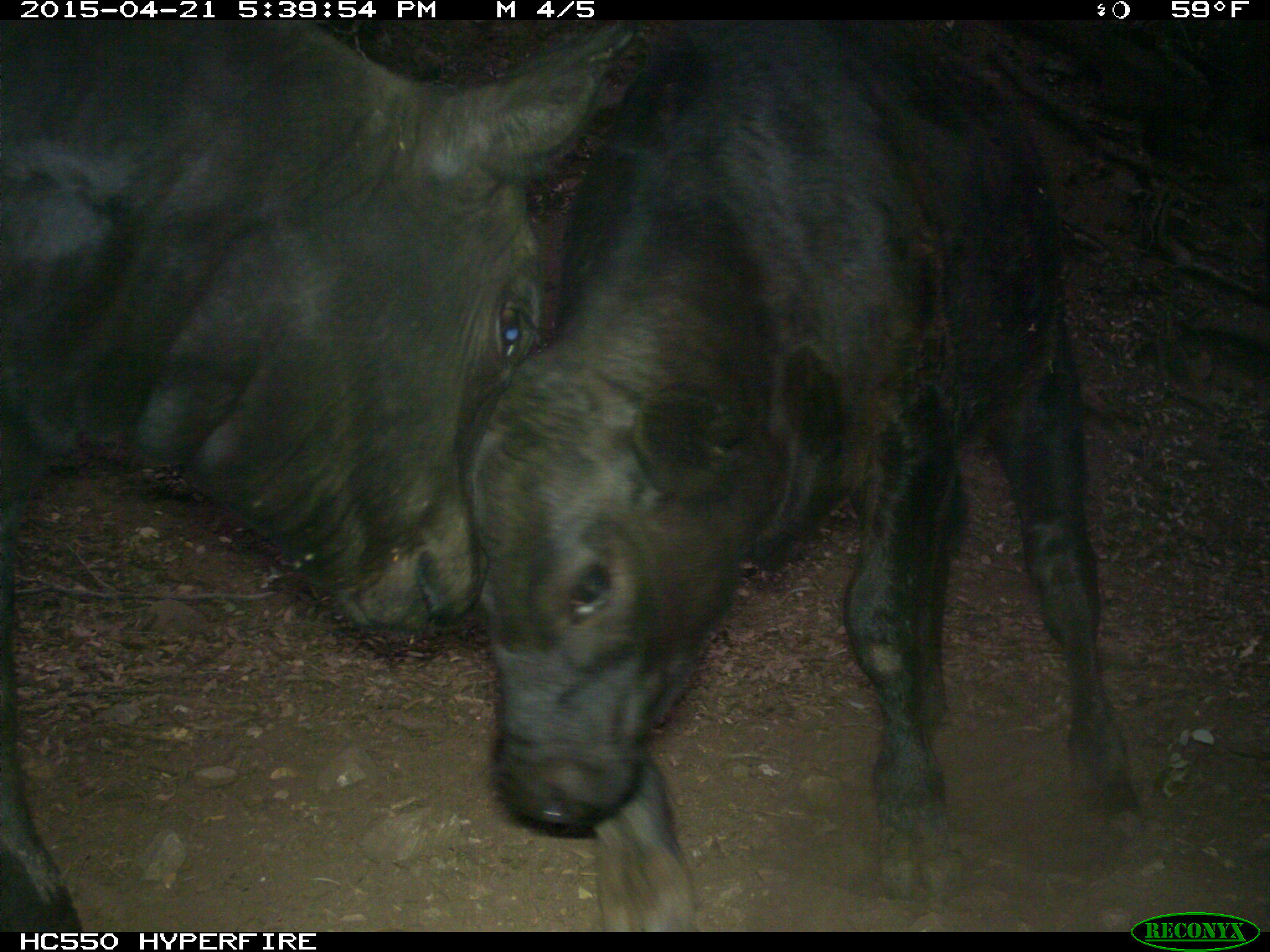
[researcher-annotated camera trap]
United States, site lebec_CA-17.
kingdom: Animalia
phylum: Chordata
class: Mammalia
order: Artiodactyla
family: Bovidae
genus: Bos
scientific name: Bos taurus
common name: domestic cow